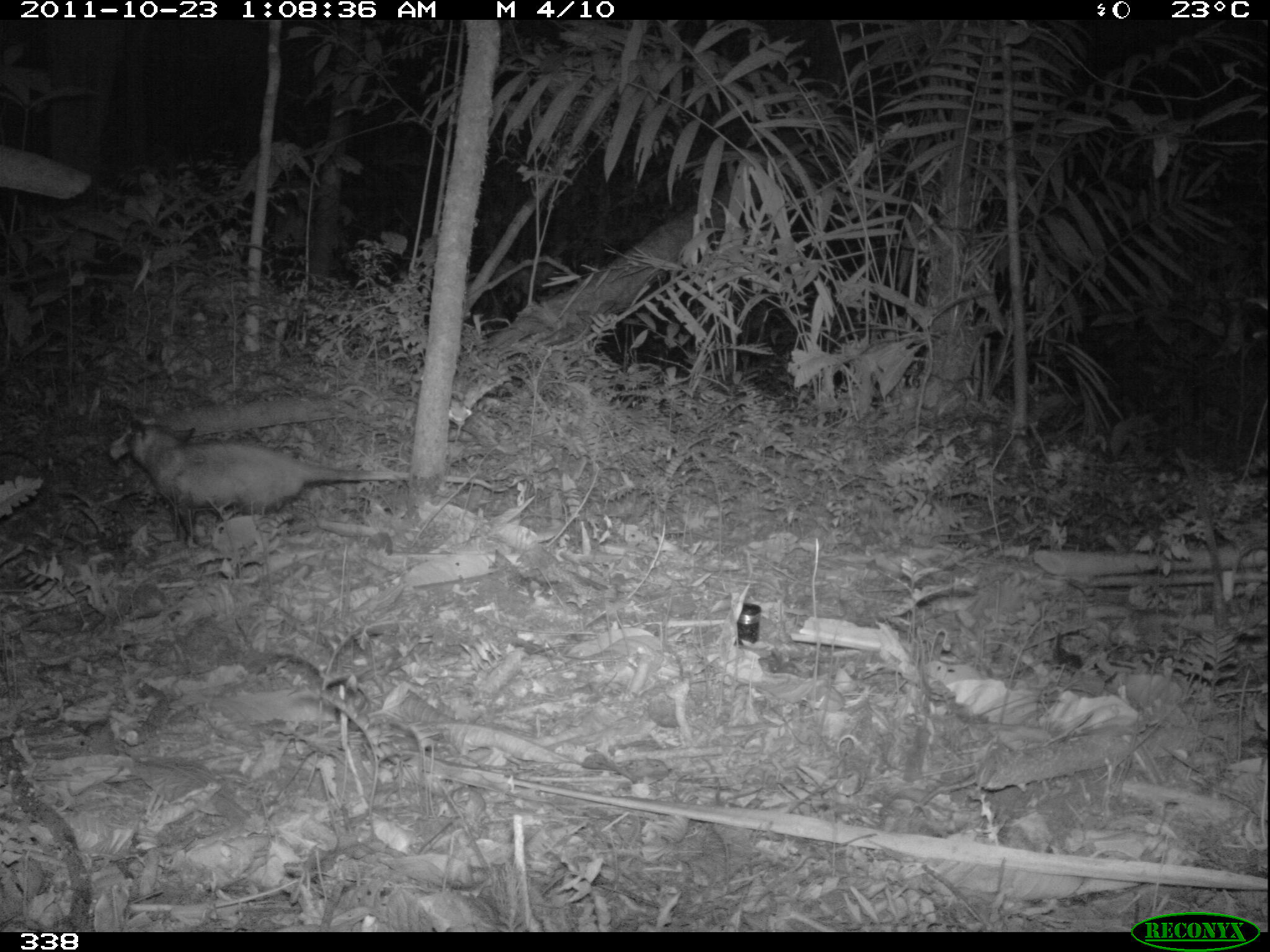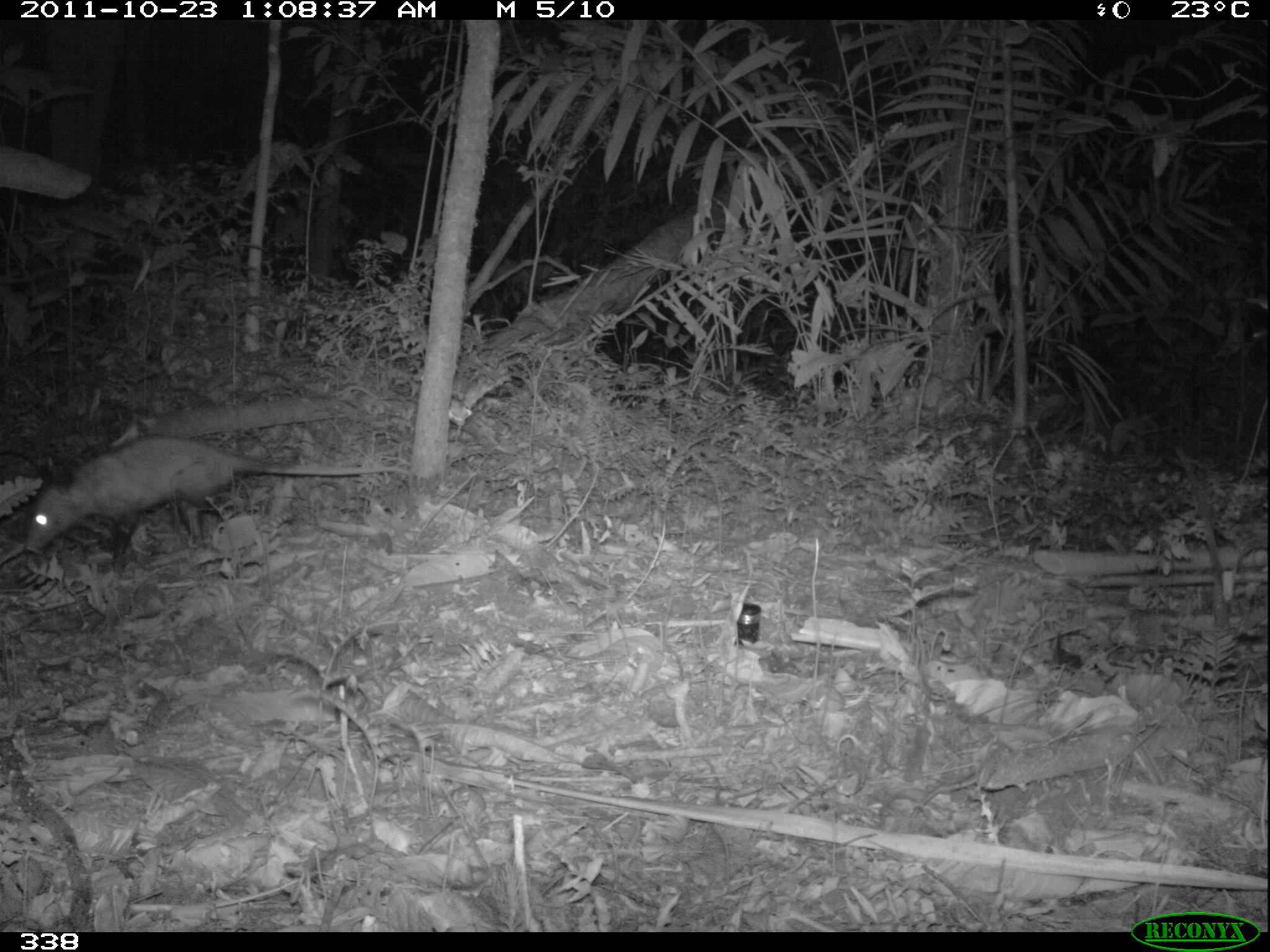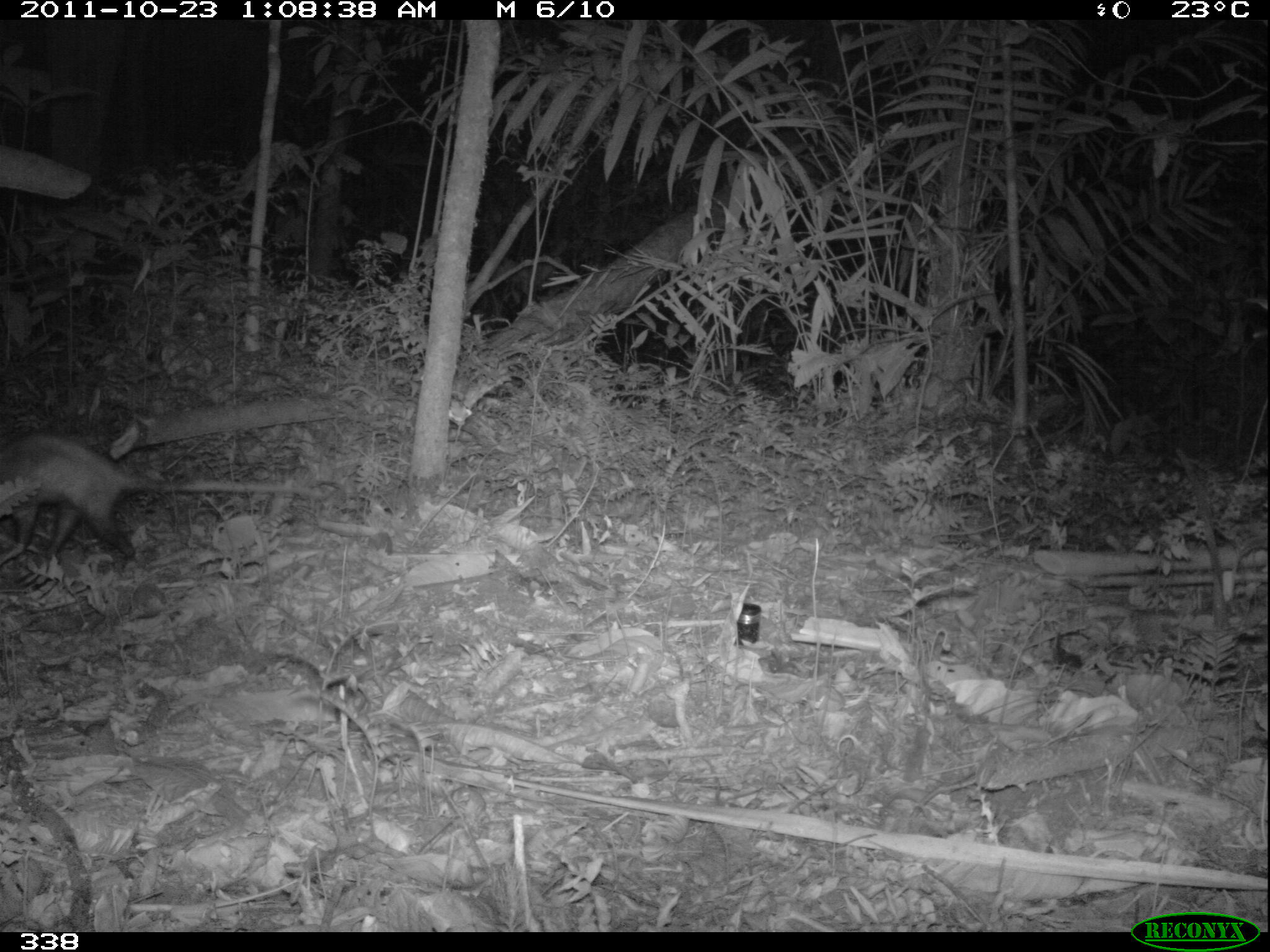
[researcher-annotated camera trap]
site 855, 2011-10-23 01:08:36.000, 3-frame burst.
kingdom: Animalia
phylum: Chordata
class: Mammalia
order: Didelphimorphia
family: Didelphidae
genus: Didelphis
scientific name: Didelphis marsupialis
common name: southern opossum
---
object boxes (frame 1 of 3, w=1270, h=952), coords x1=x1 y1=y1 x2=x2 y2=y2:
didelphis marsupialis: x1=124 y1=415 x2=506 y2=543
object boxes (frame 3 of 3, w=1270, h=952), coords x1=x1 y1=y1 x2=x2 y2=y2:
didelphis marsupialis: x1=0 y1=433 x2=322 y2=562